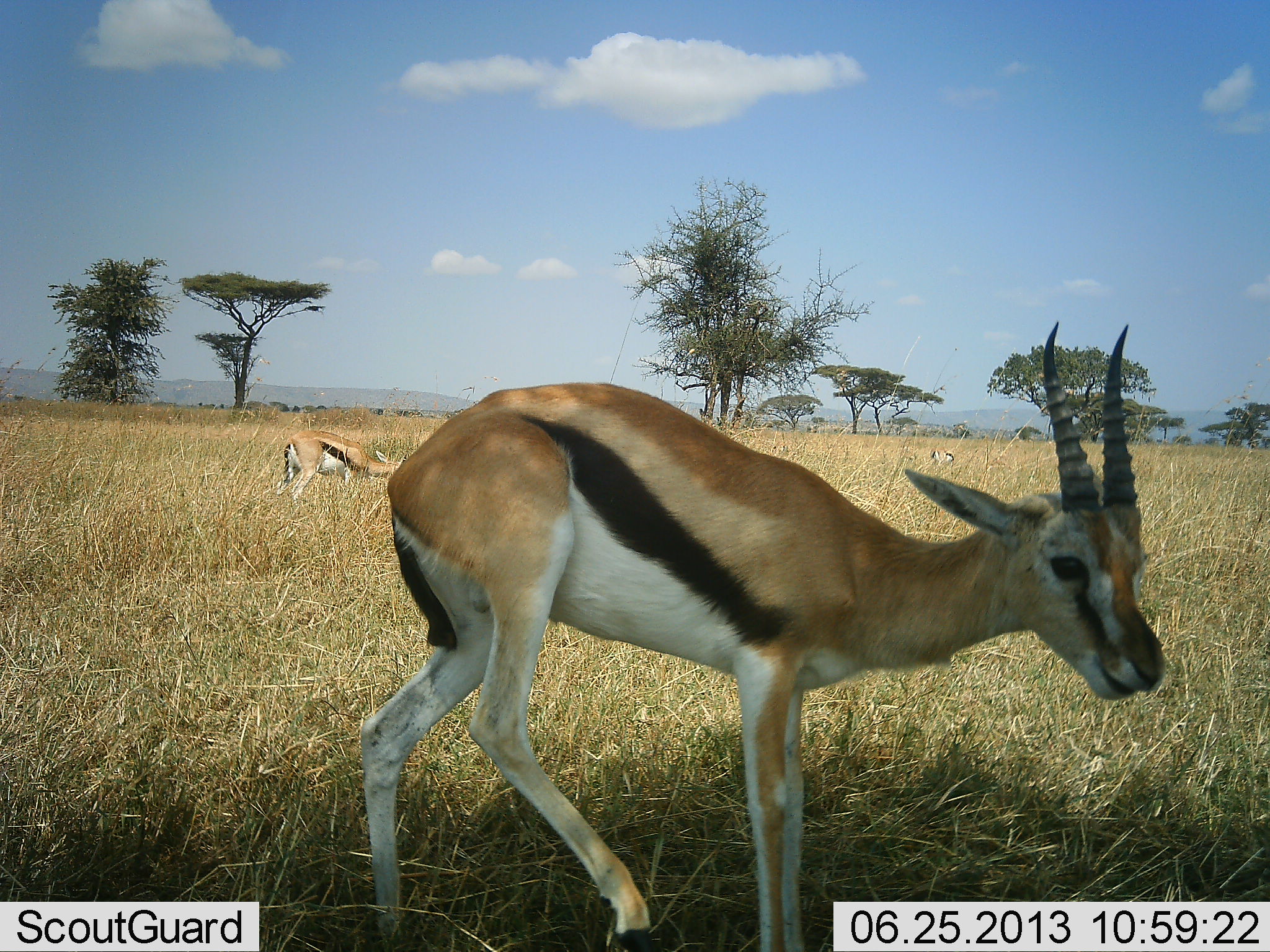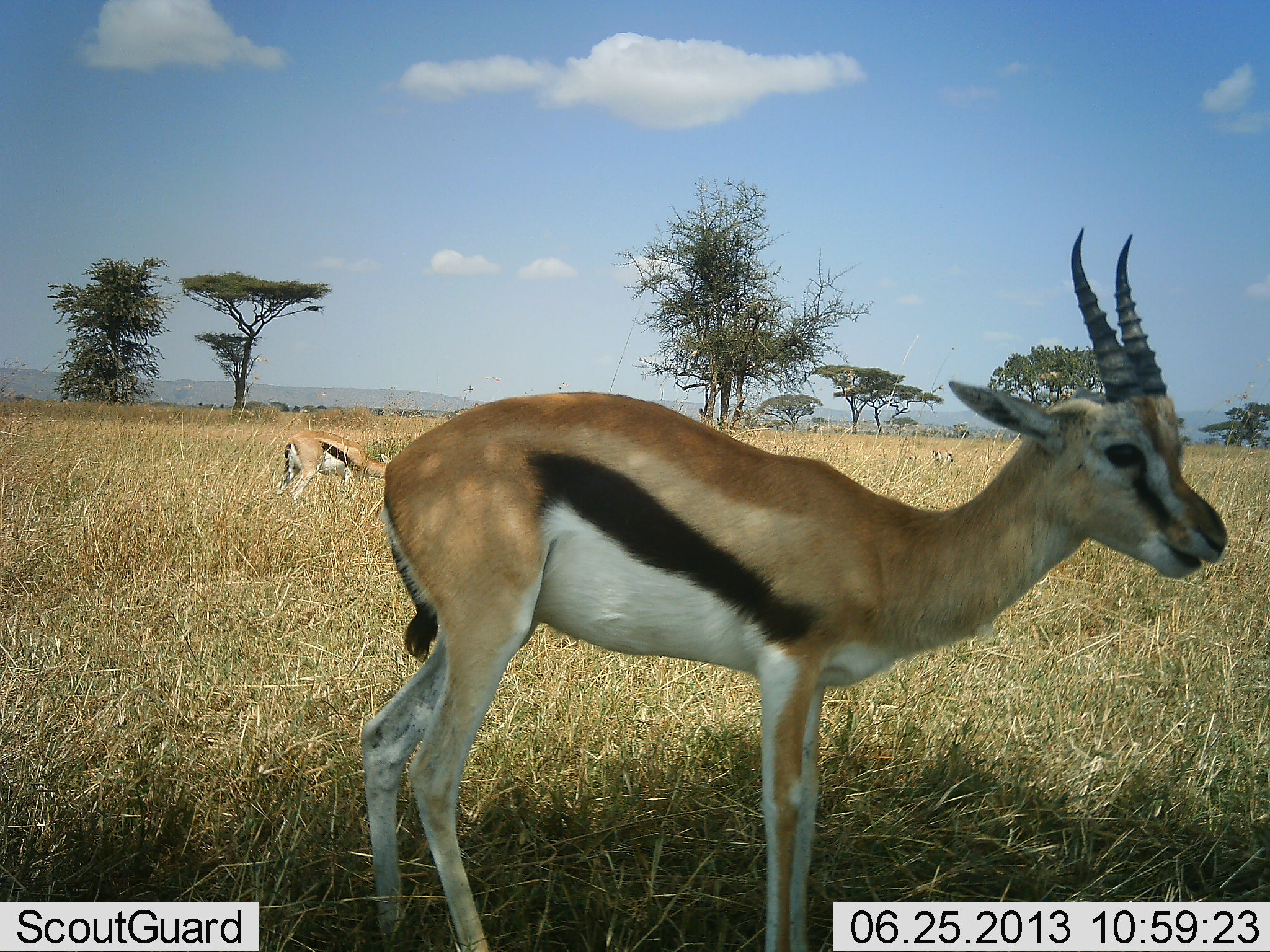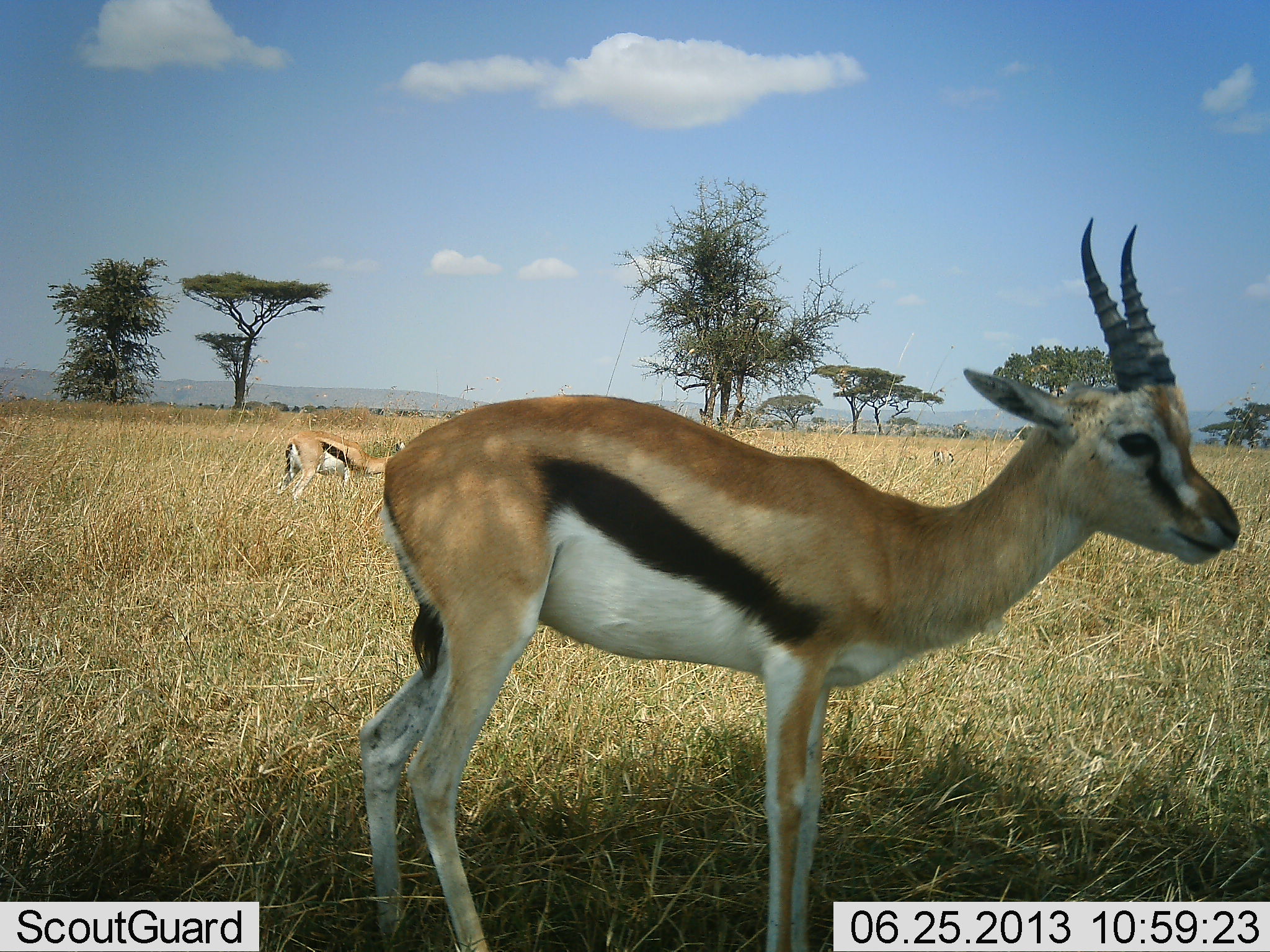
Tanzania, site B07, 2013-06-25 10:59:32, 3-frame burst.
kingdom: Animalia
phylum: Chordata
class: Mammalia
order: Artiodactyla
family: Bovidae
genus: Eudorcas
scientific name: Eudorcas thomsonii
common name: thomson's gazelle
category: gazellethomsons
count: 3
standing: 80%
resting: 0%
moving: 20%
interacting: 0%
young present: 0%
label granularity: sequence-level